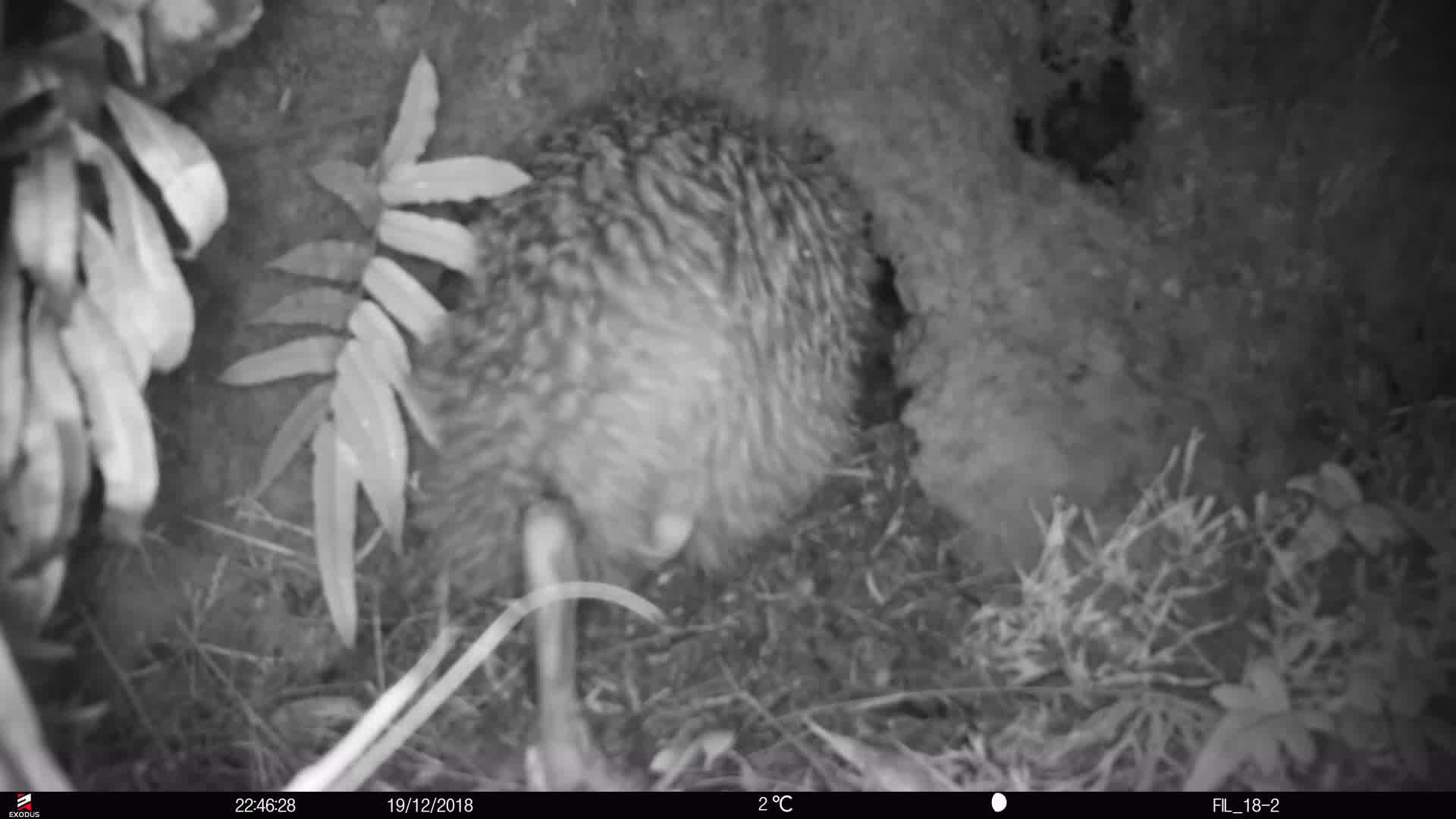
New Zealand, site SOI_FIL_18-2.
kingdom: Animalia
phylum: Chordata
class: Aves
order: Apterygiformes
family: Apterygidae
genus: Apteryx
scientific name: Apteryx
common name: kiwi